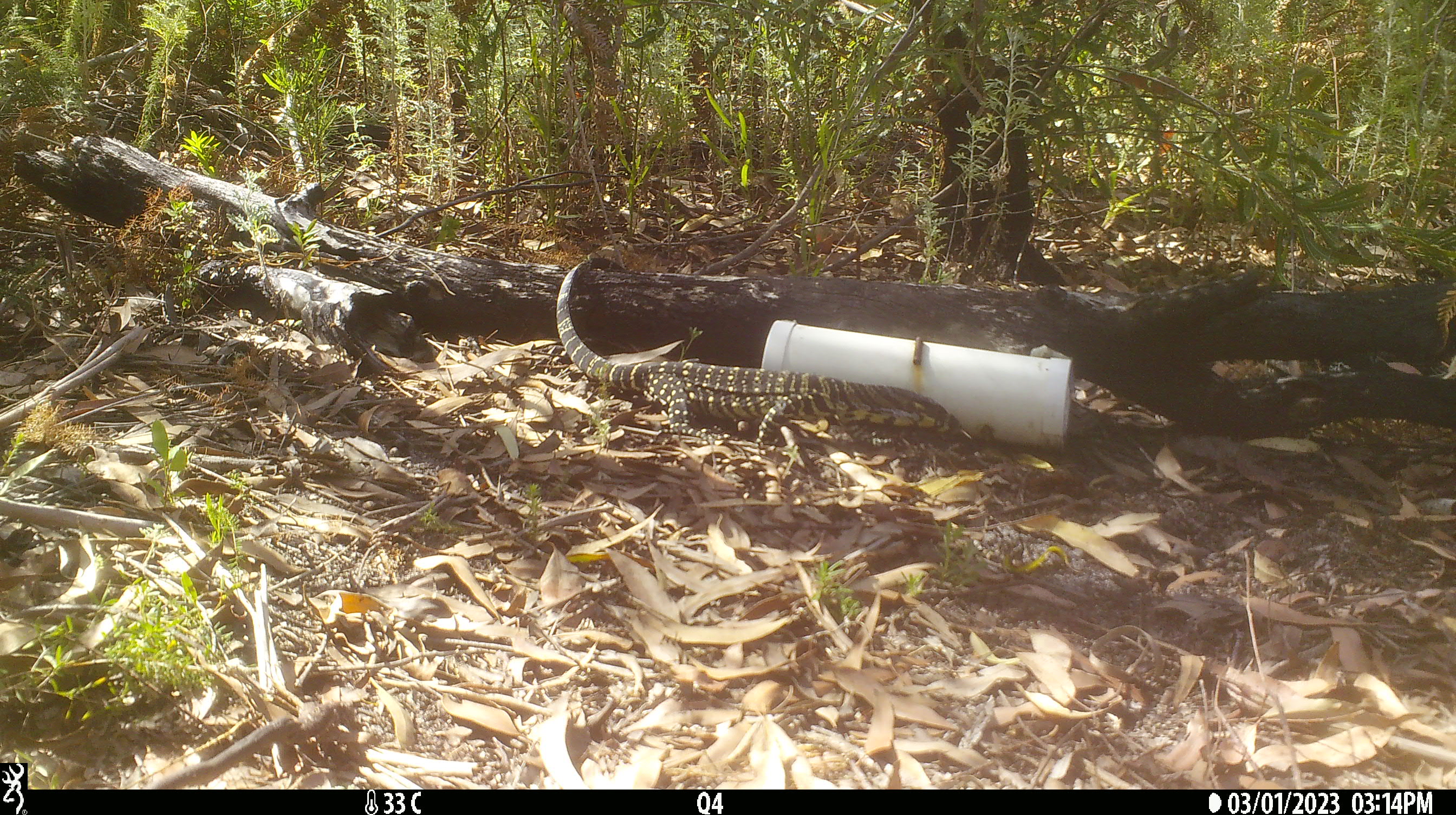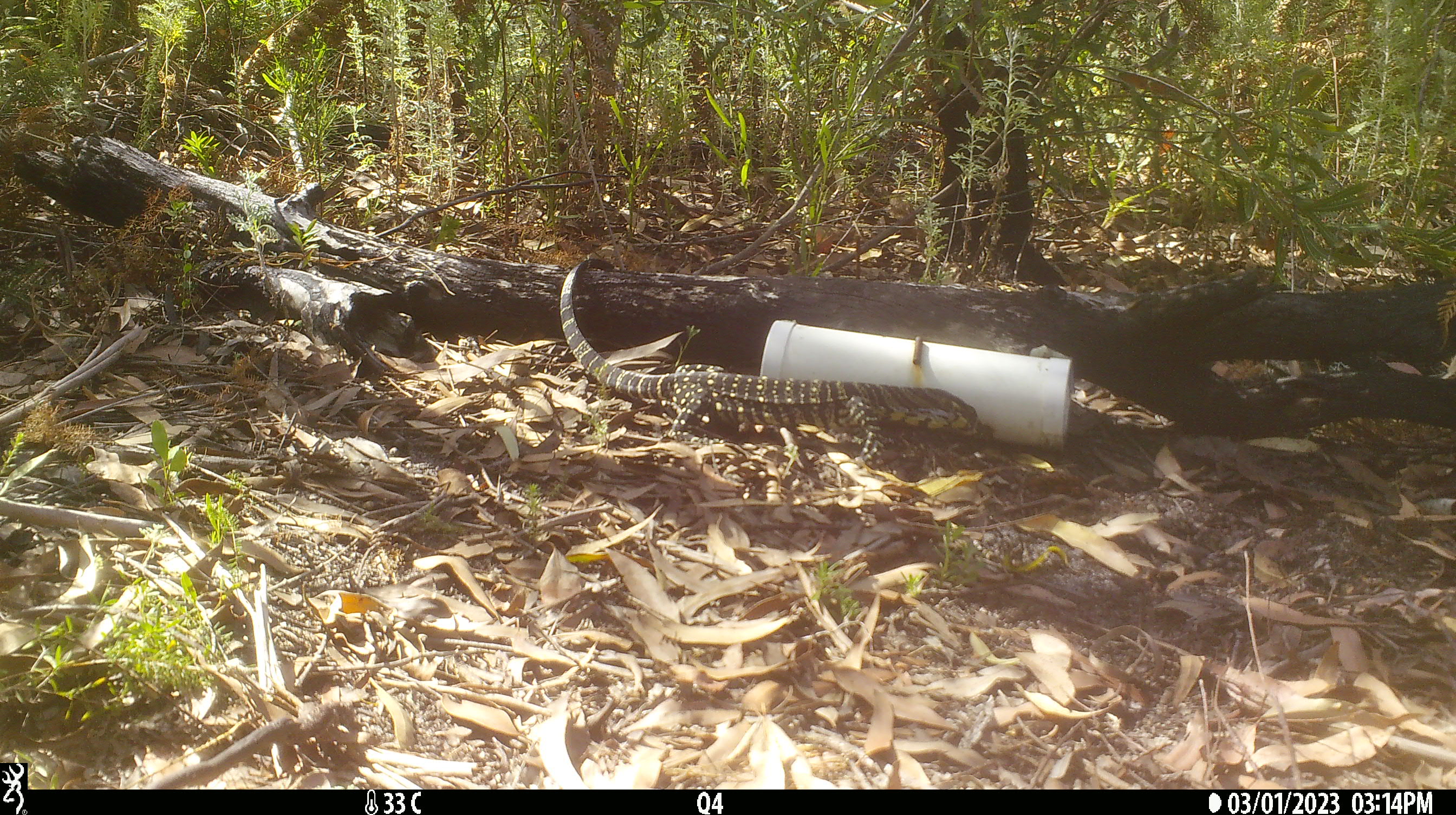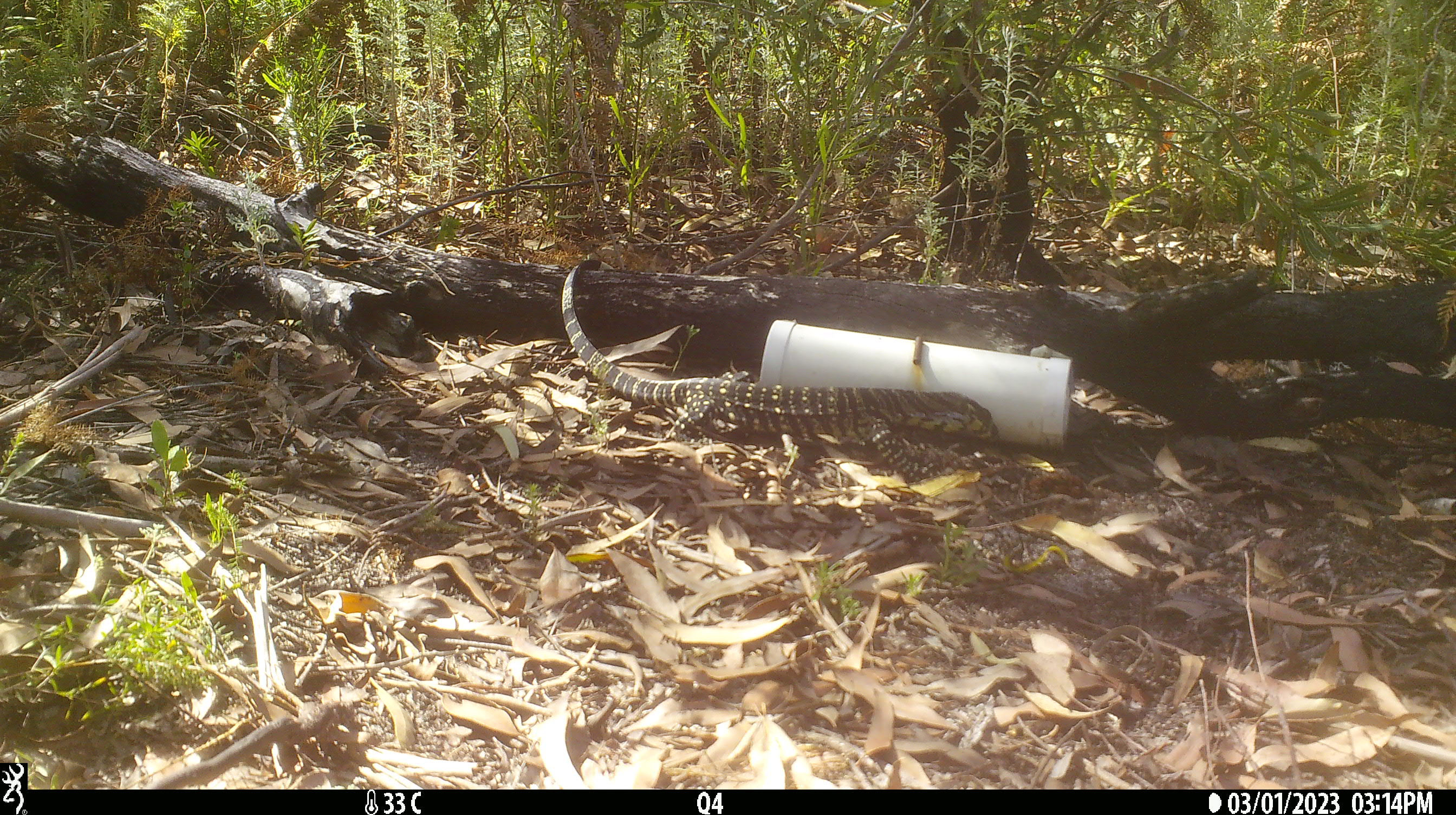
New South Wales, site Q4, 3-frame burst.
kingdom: Animalia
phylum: Chordata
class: Reptilia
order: Squamata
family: Varanidae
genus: Varanus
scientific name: Varanus varius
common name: lace monitor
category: goanna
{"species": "goanna (lace monitor) (Varanus varius)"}